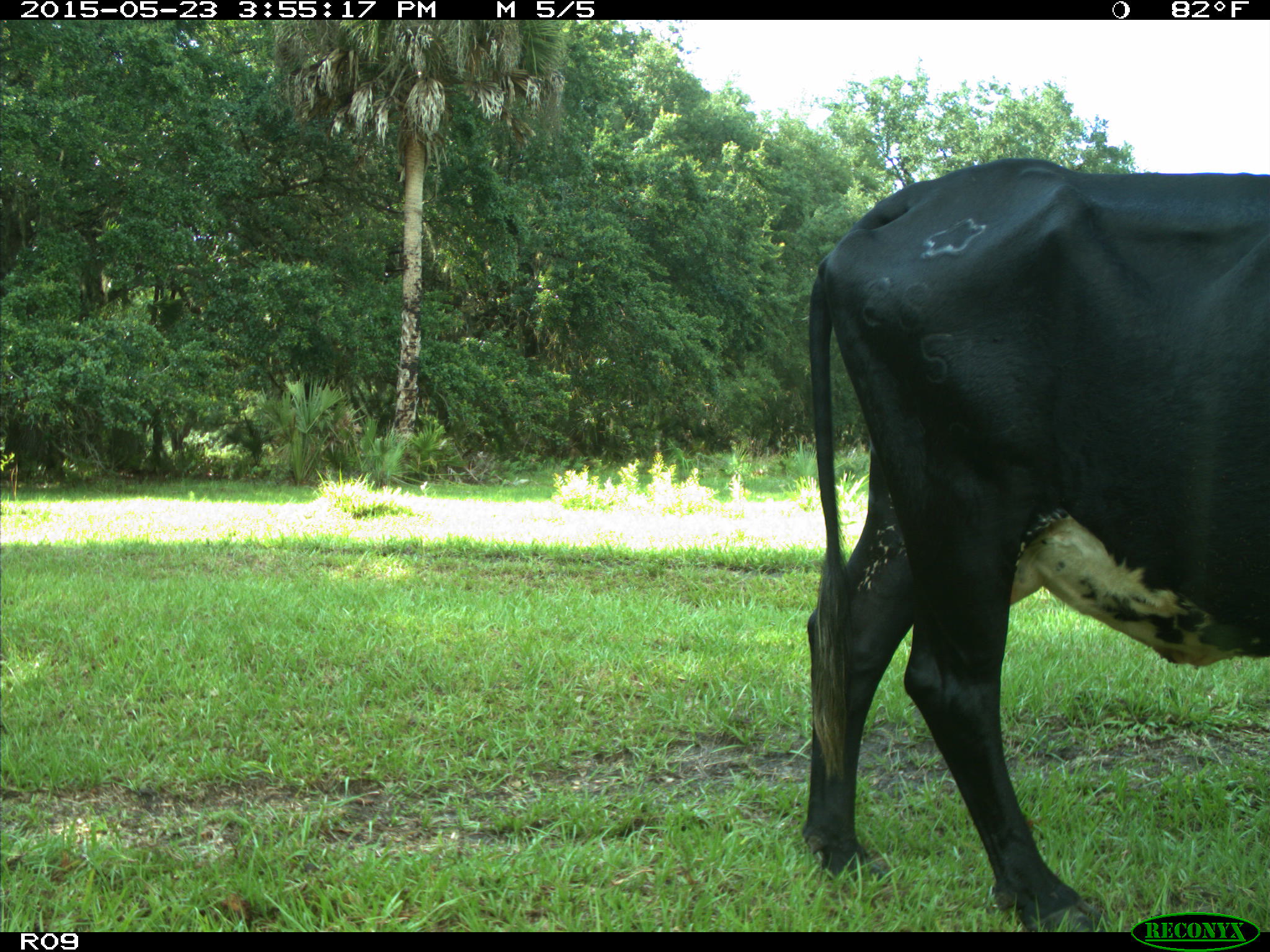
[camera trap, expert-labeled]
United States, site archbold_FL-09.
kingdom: Animalia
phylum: Chordata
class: Mammalia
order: Artiodactyla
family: Bovidae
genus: Bos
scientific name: Bos taurus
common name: domestic cow